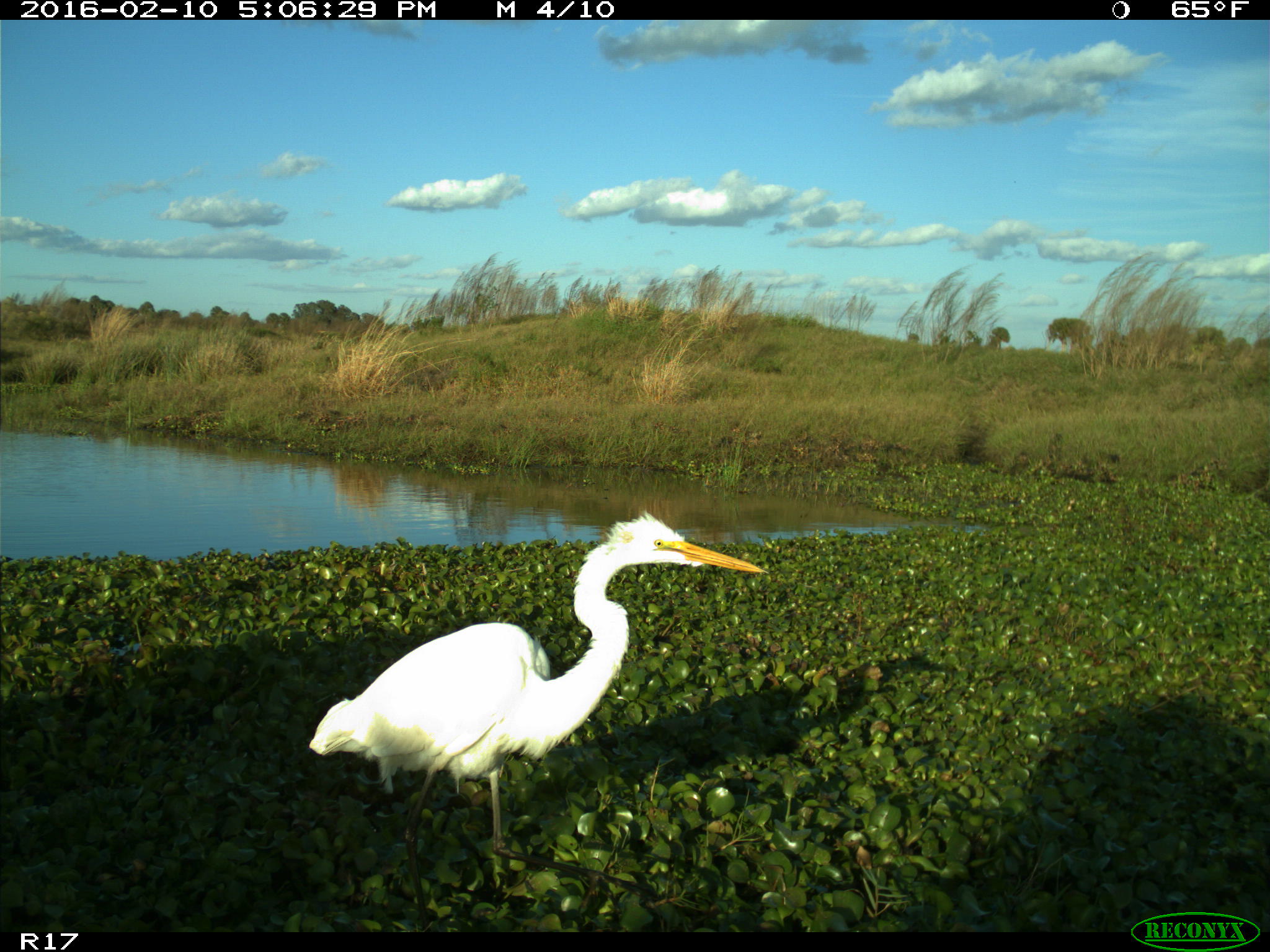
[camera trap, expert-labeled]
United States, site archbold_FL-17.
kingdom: Animalia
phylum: Chordata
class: Aves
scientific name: Aves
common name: birds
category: unidentified bird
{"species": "unidentified bird (birds) (Aves)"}